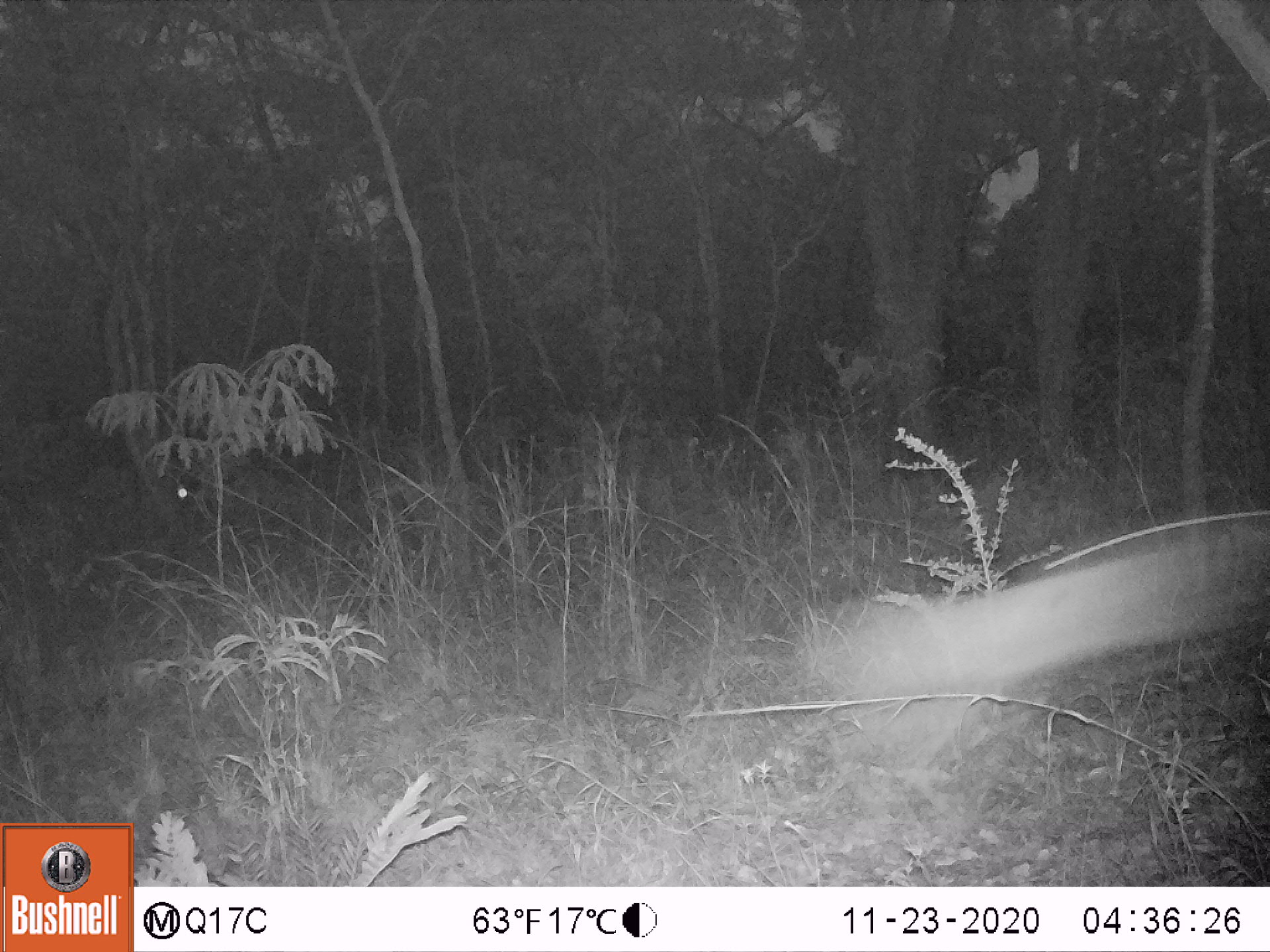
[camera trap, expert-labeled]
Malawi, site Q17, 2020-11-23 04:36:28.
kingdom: Animalia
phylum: Chordata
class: Mammalia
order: Artiodactyla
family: Bovidae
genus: Sylvicapra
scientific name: Sylvicapra grimmia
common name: common duiker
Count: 1.